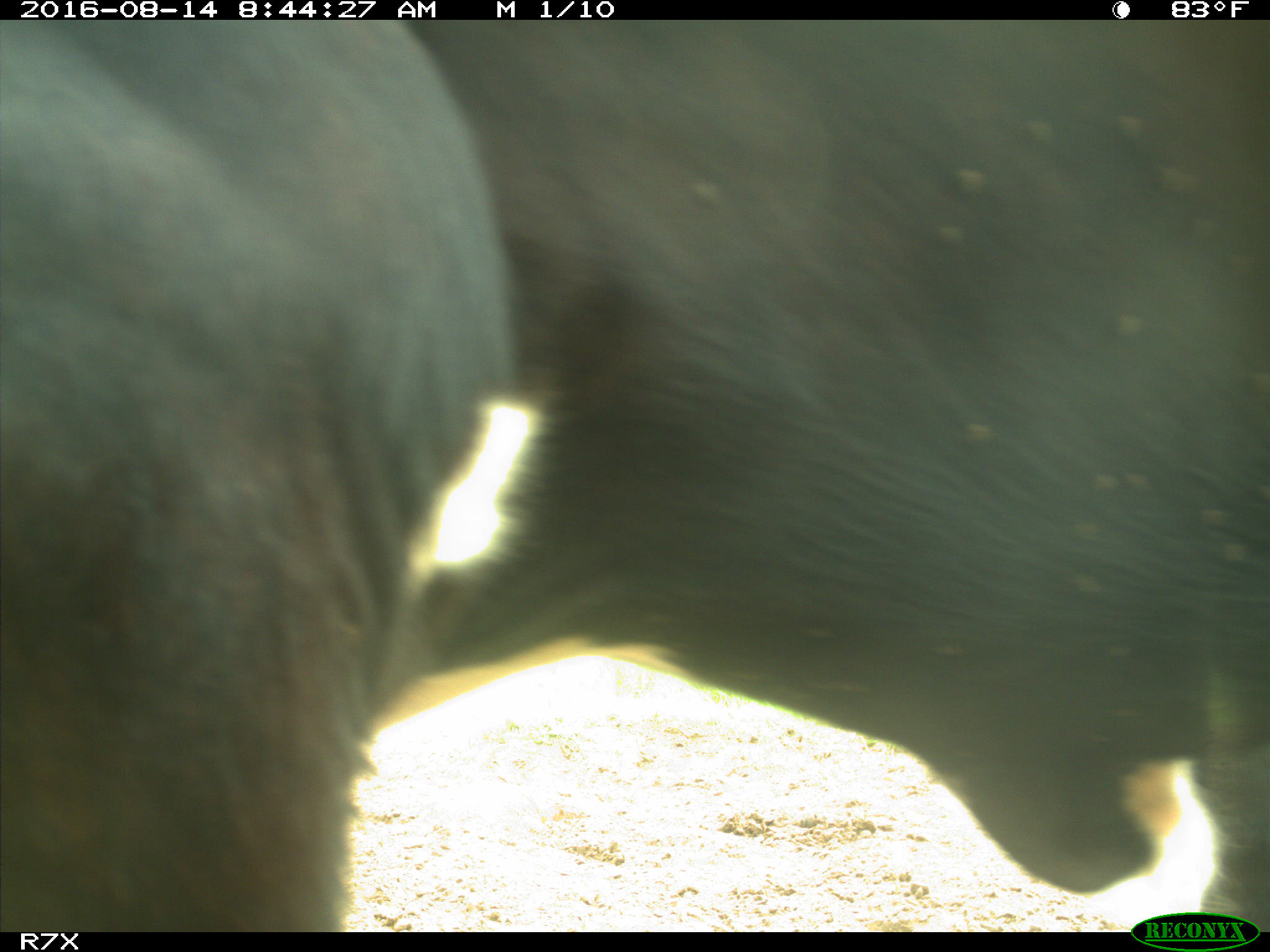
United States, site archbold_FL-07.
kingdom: Animalia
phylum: Chordata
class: Mammalia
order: Artiodactyla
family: Bovidae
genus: Bos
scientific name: Bos taurus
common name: domestic cow